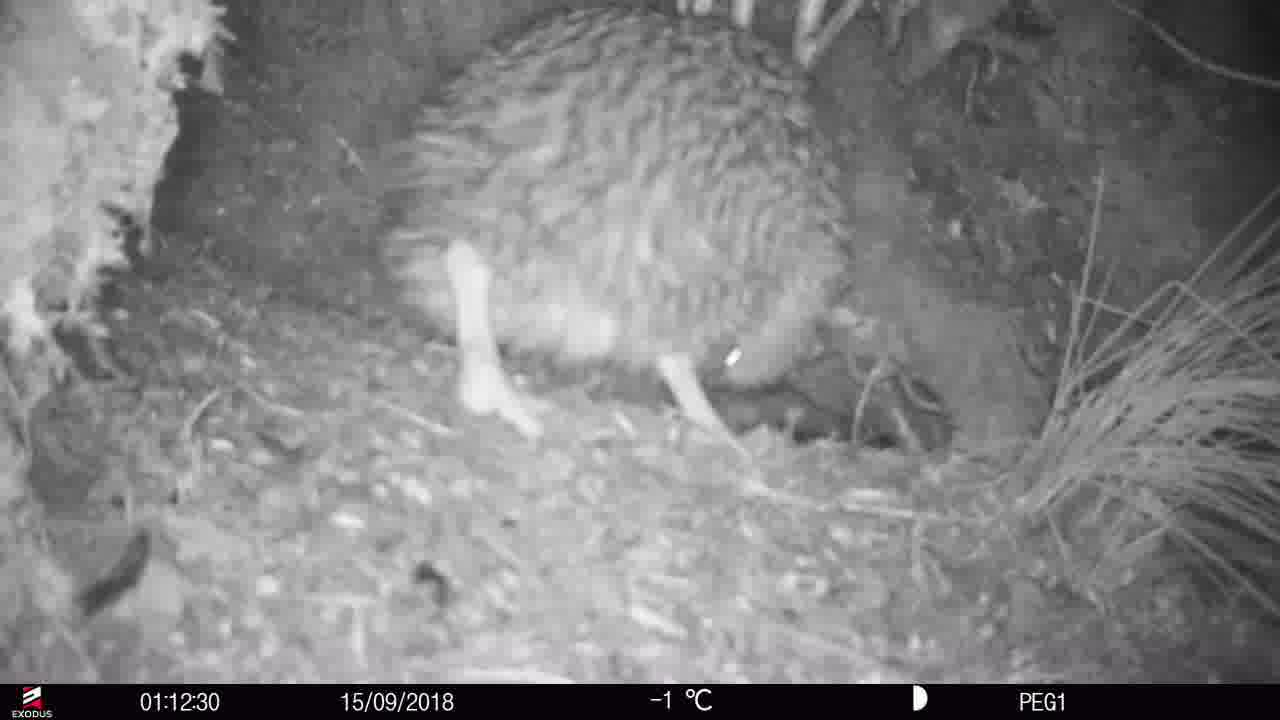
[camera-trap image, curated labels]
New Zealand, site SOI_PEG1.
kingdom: Animalia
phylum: Chordata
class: Aves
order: Apterygiformes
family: Apterygidae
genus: Apteryx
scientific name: Apteryx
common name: kiwi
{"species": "kiwi (Apteryx)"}